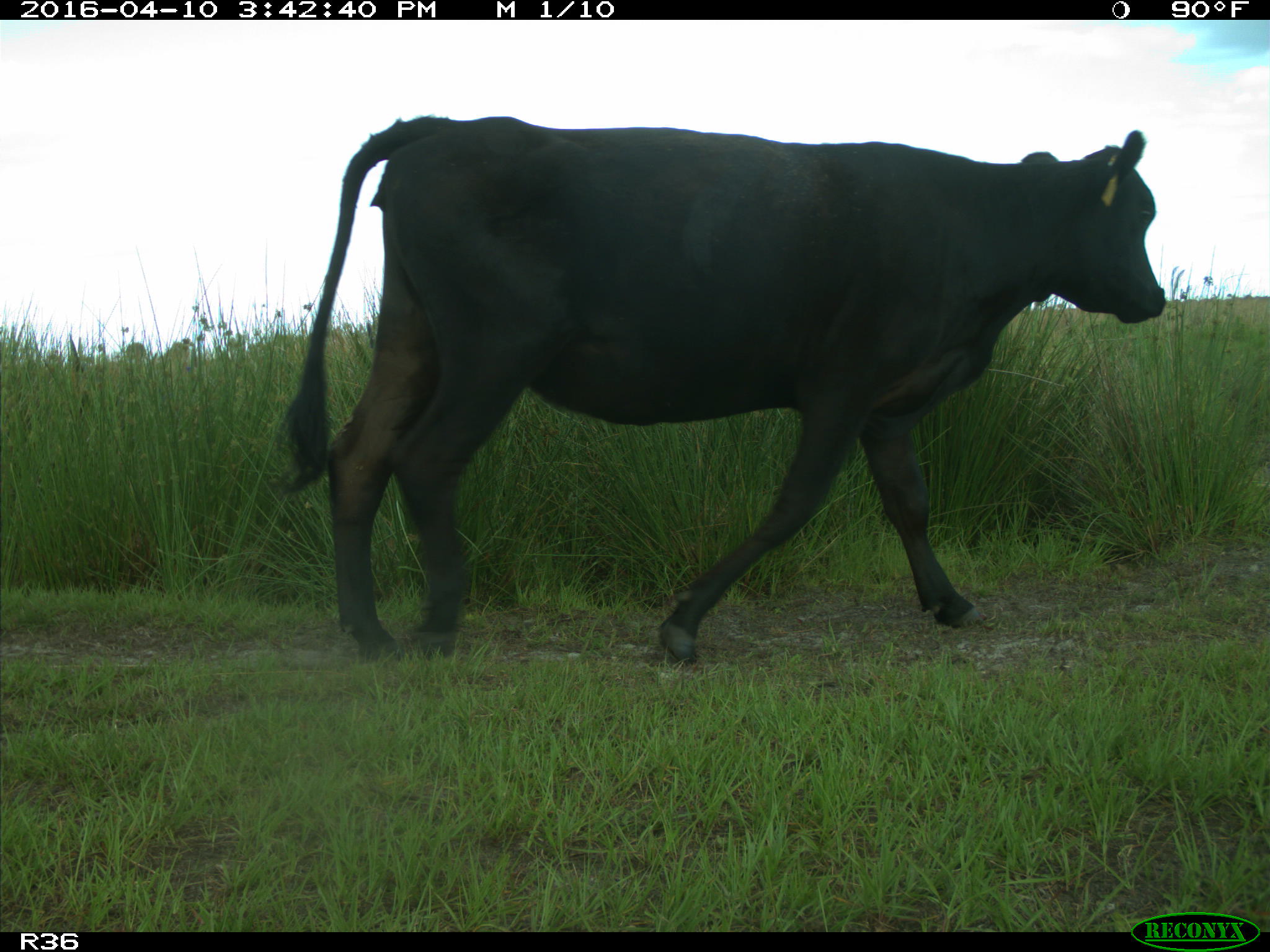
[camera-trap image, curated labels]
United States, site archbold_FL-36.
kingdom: Animalia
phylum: Chordata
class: Mammalia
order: Artiodactyla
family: Bovidae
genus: Bos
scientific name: Bos taurus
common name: domestic cow